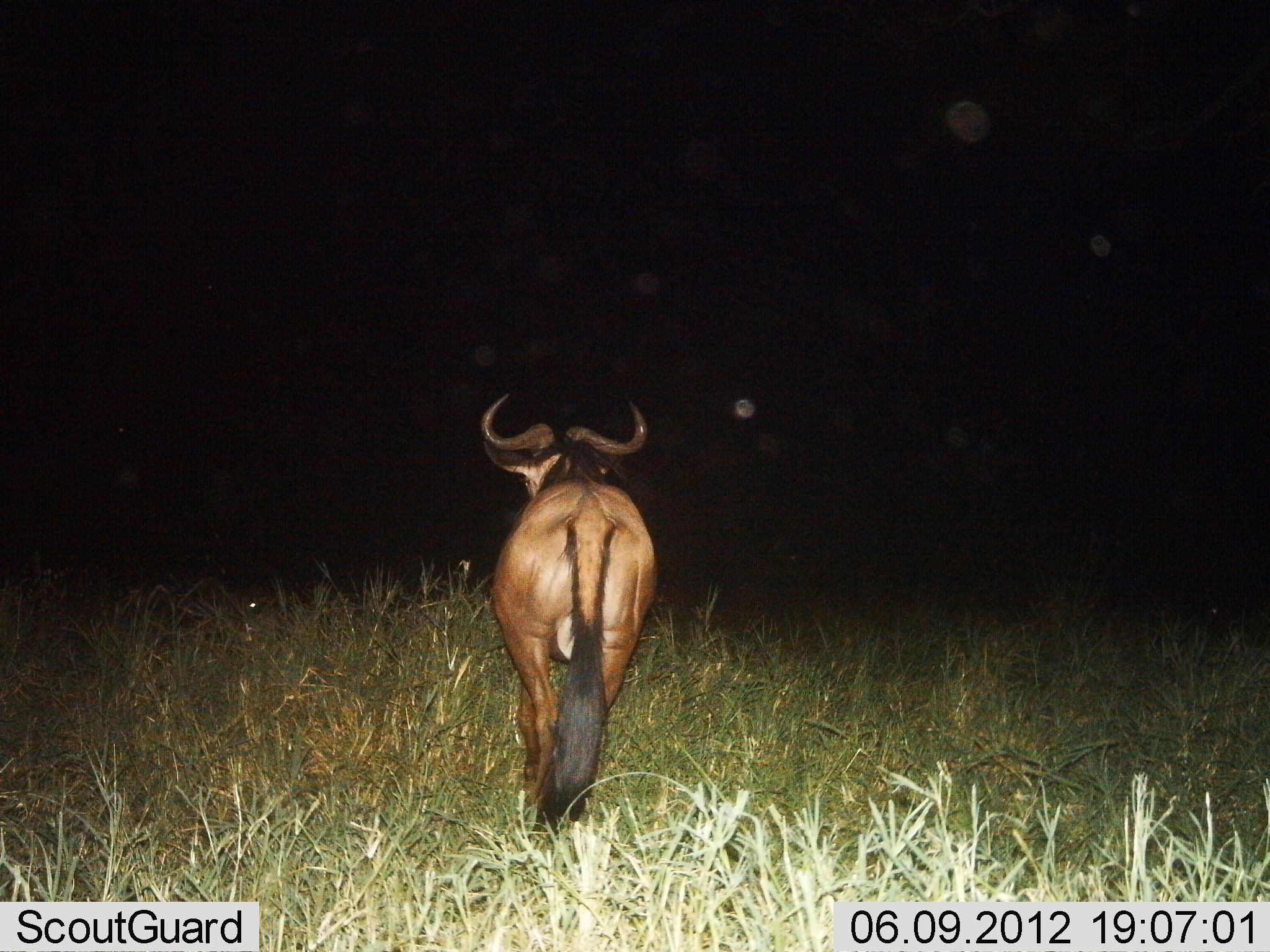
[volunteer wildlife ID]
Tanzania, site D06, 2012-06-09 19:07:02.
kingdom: Animalia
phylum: Chordata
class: Mammalia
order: Artiodactyla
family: Bovidae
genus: Connochaetes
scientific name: Connochaetes taurinus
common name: blue wildebeest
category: wildebeest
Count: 1.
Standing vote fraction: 50%.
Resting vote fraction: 0%.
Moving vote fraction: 50%.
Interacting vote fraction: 0%.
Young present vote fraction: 0%.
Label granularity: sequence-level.